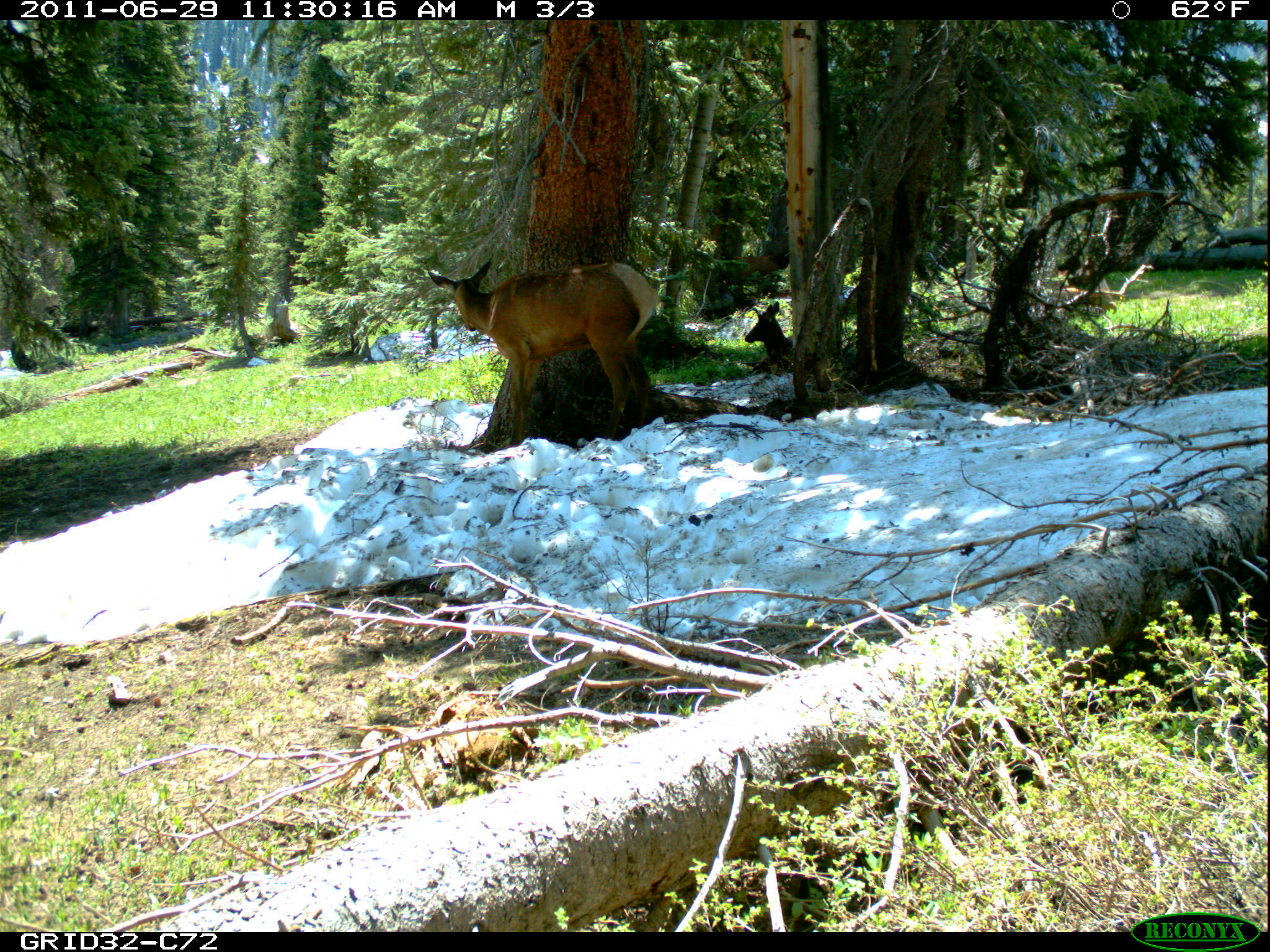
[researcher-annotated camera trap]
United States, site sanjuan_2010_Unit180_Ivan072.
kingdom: Animalia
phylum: Chordata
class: Mammalia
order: Artiodactyla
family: Cervidae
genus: Cervus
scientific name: Cervus elaphus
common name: red deer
Cervus elaphus (red deer).